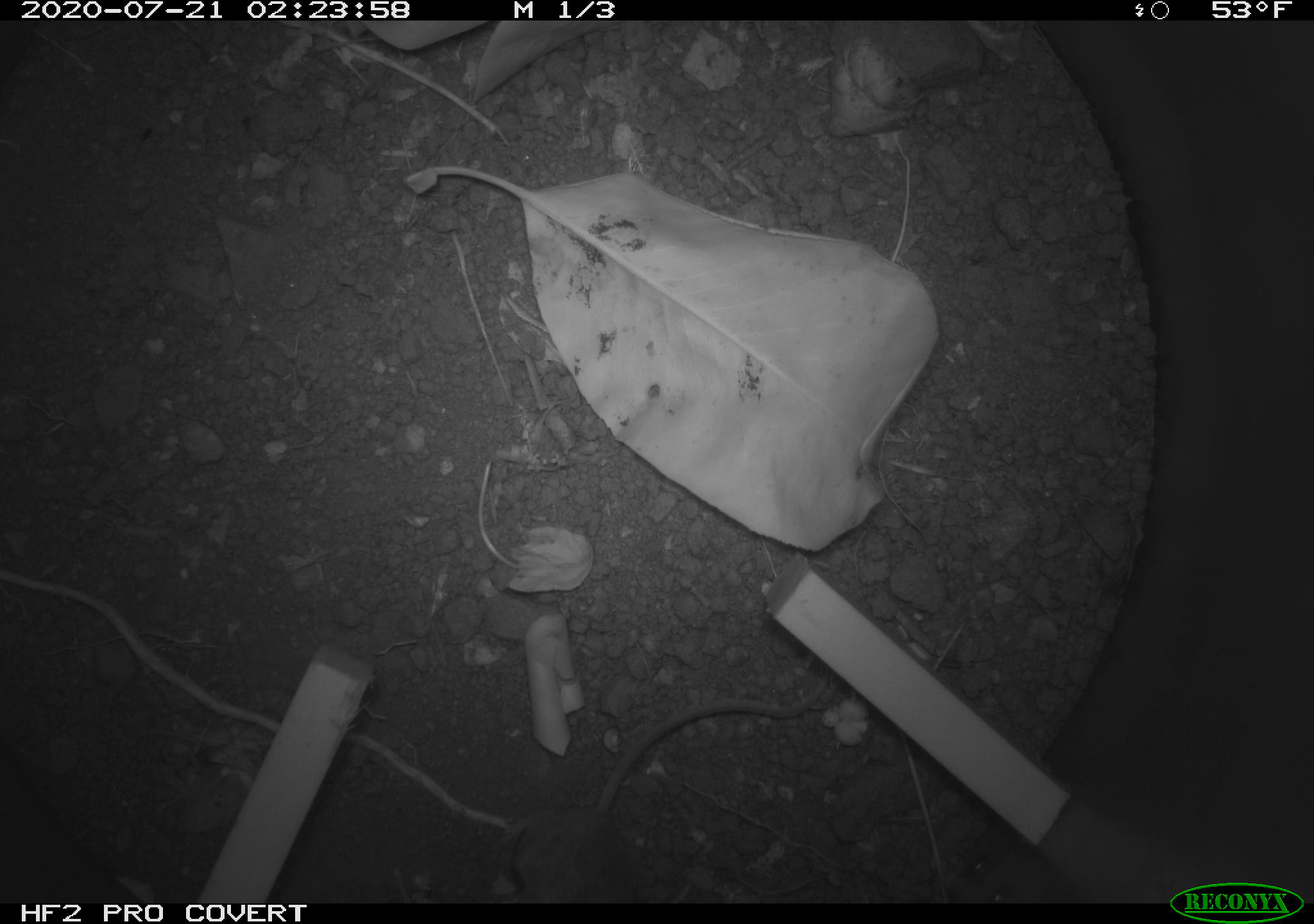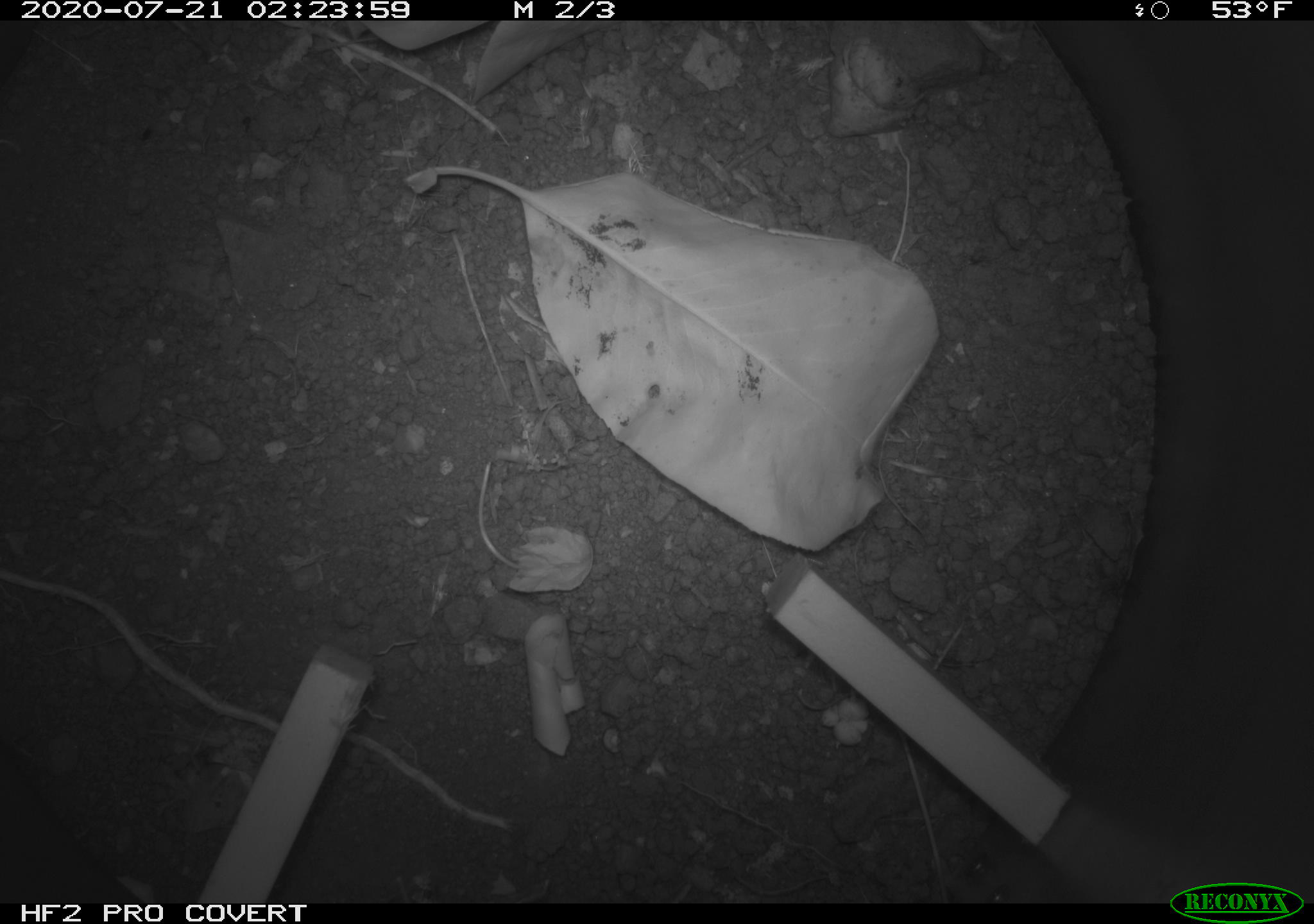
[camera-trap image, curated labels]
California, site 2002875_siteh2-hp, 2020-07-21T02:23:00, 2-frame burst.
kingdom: Animalia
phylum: Chordata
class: Mammalia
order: Rodentia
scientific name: Rodentia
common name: rodent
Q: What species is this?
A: Rodent (Rodentia).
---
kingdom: Animalia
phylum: Arthropoda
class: Insecta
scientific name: Insecta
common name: insect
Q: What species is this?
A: Insect (Insecta).